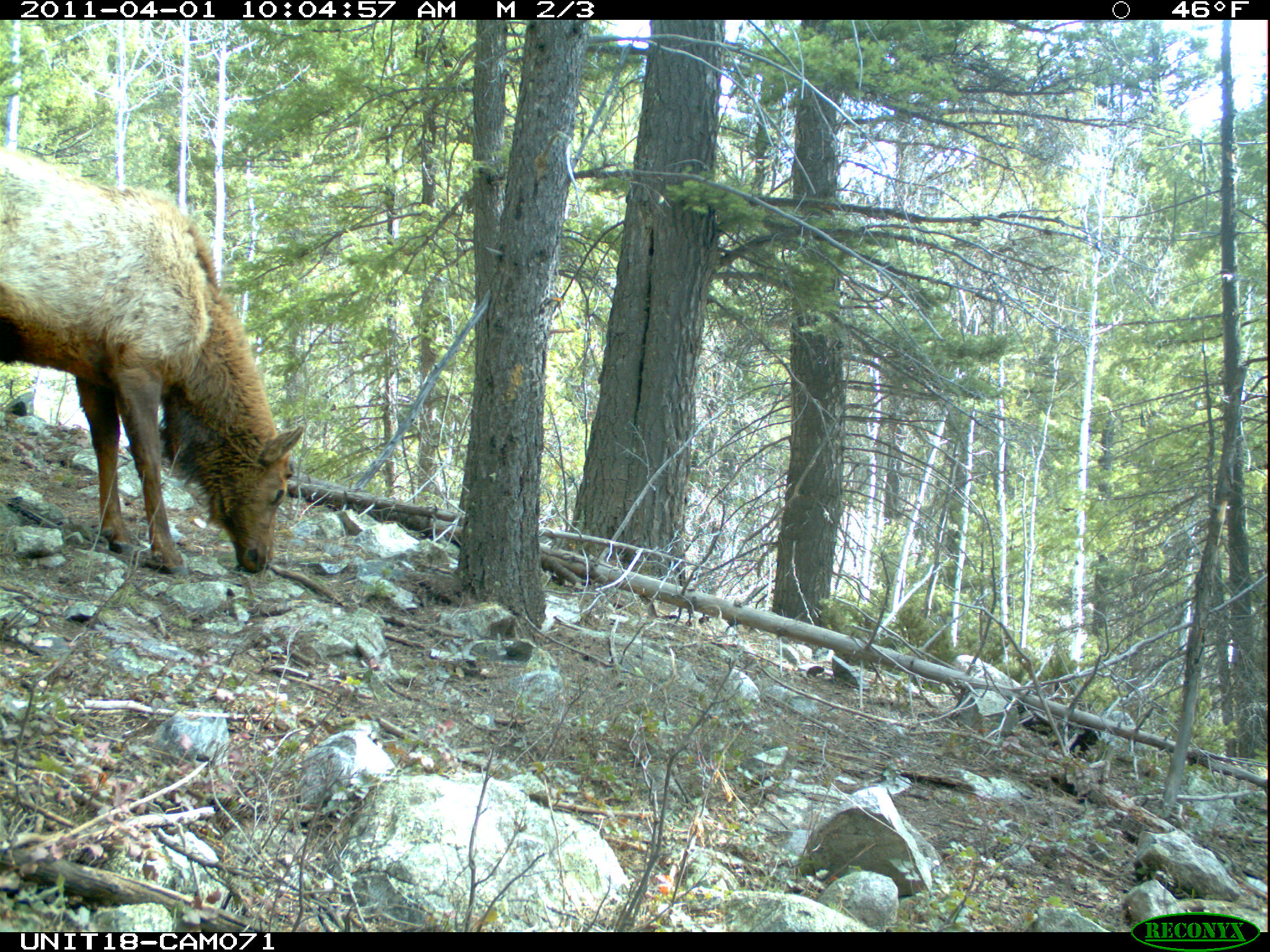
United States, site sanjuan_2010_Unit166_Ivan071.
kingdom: Animalia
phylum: Chordata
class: Mammalia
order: Artiodactyla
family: Cervidae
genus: Cervus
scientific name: Cervus elaphus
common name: red deer